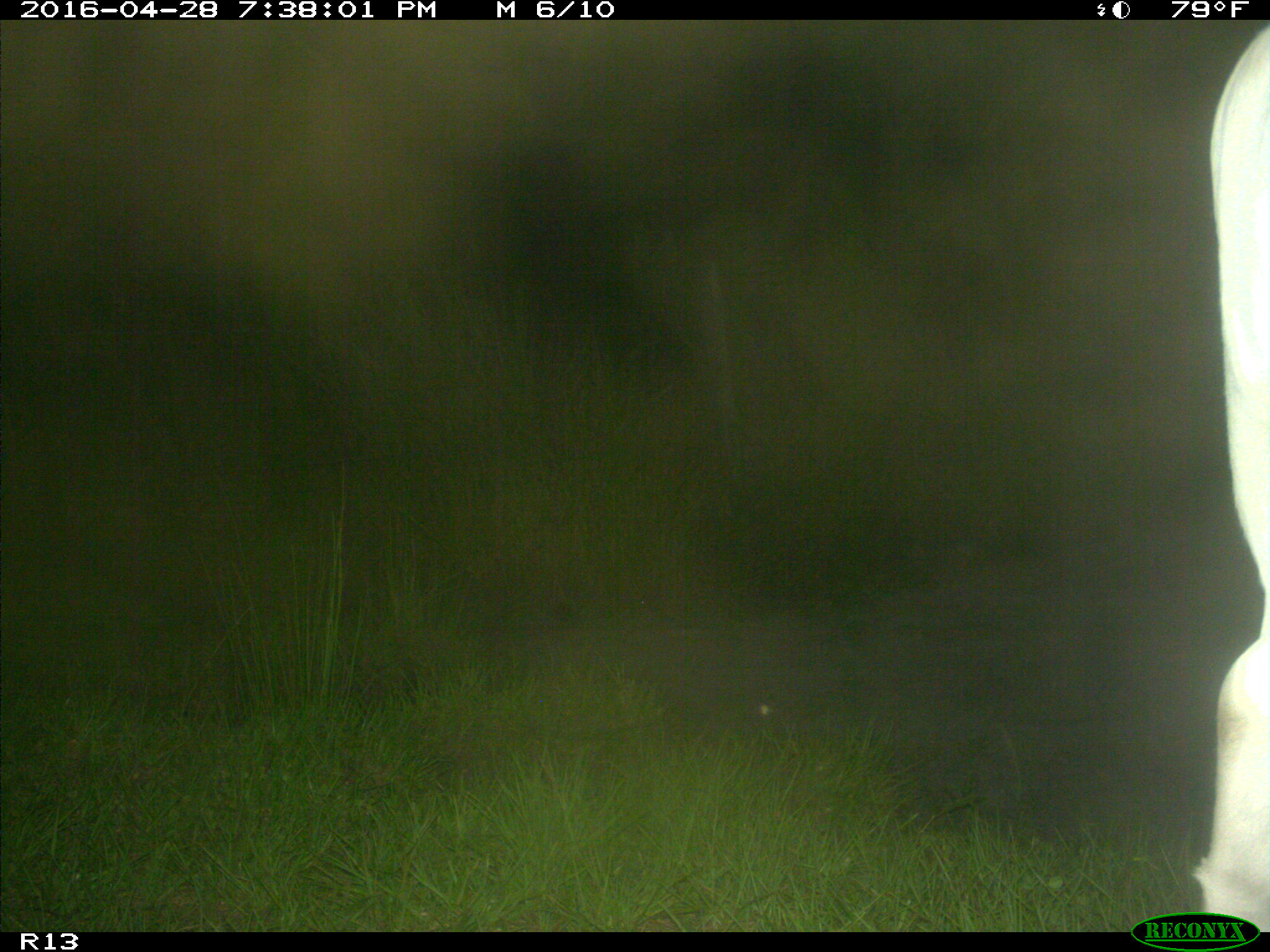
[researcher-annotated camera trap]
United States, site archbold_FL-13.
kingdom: Animalia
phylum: Chordata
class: Mammalia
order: Artiodactyla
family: Bovidae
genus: Bos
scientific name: Bos taurus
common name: domestic cow